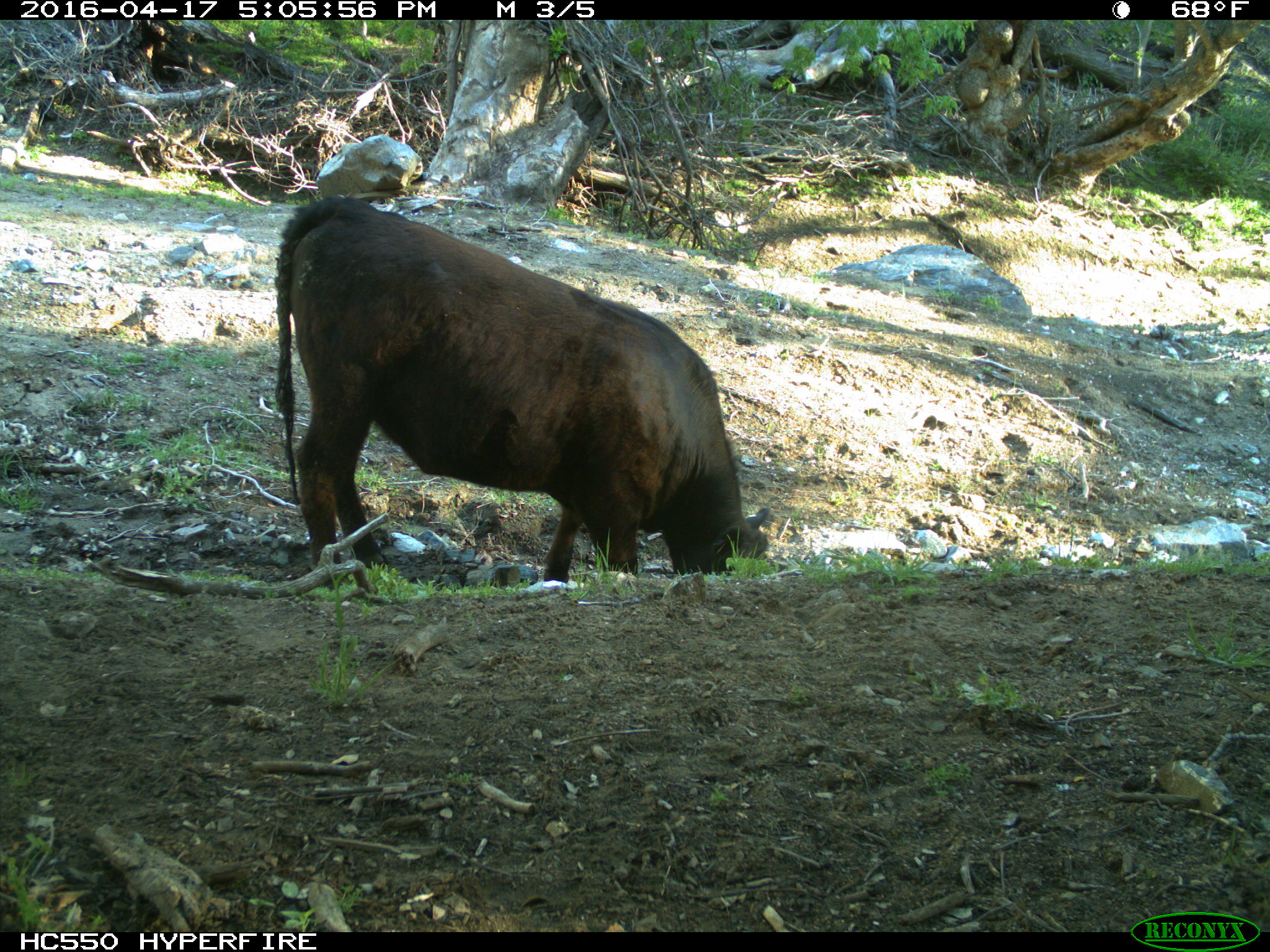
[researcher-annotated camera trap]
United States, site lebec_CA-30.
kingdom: Animalia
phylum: Chordata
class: Mammalia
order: Artiodactyla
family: Bovidae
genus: Bos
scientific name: Bos taurus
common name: domestic cow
Bos taurus (domestic cow).